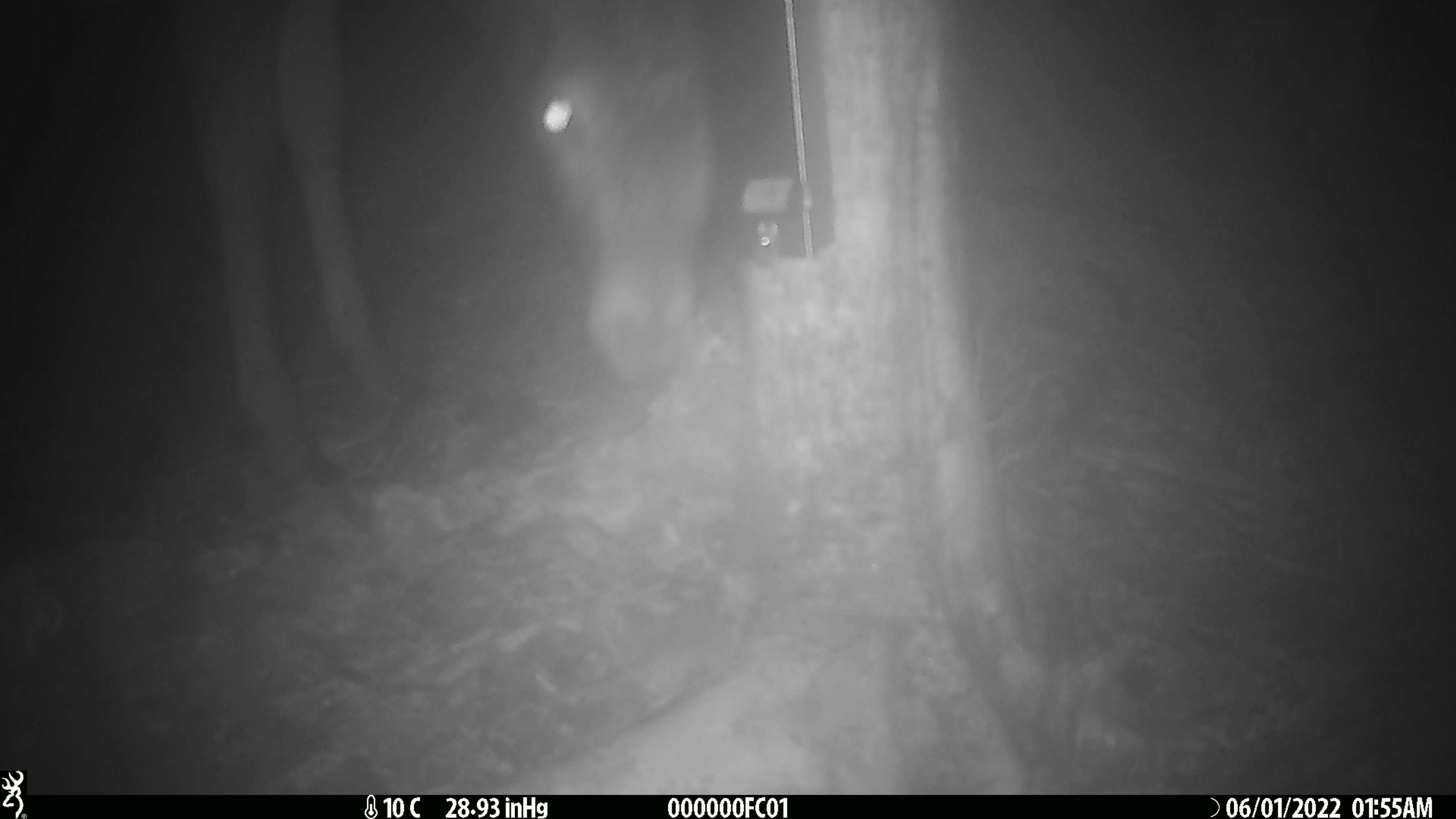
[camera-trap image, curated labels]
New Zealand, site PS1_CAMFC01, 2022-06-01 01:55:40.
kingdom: Animalia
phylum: Chordata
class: Mammalia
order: Artiodactyla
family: Cervidae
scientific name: Cervidae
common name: deer